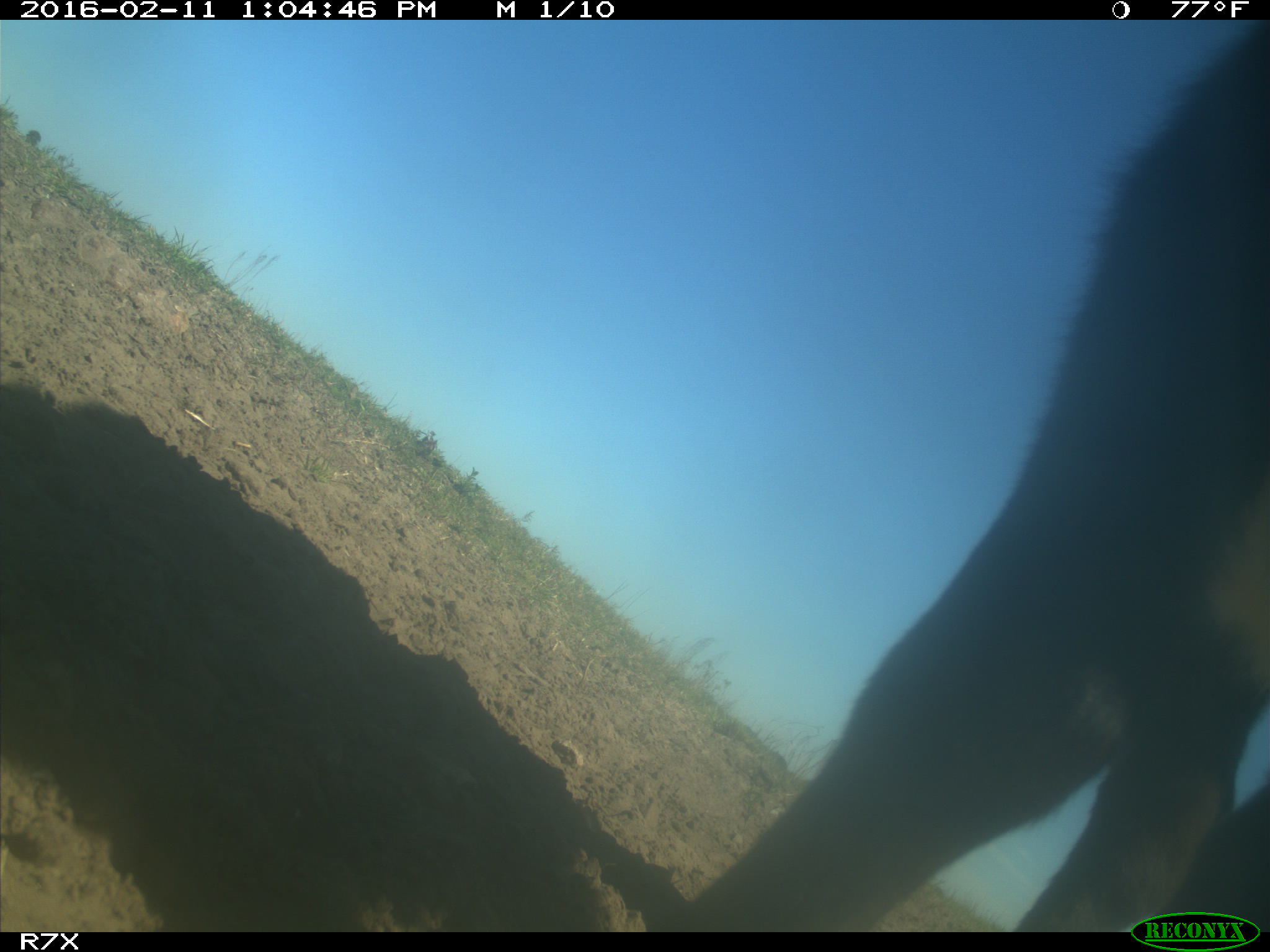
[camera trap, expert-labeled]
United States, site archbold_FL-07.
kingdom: Animalia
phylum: Chordata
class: Mammalia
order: Artiodactyla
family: Bovidae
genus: Bos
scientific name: Bos taurus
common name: domestic cow